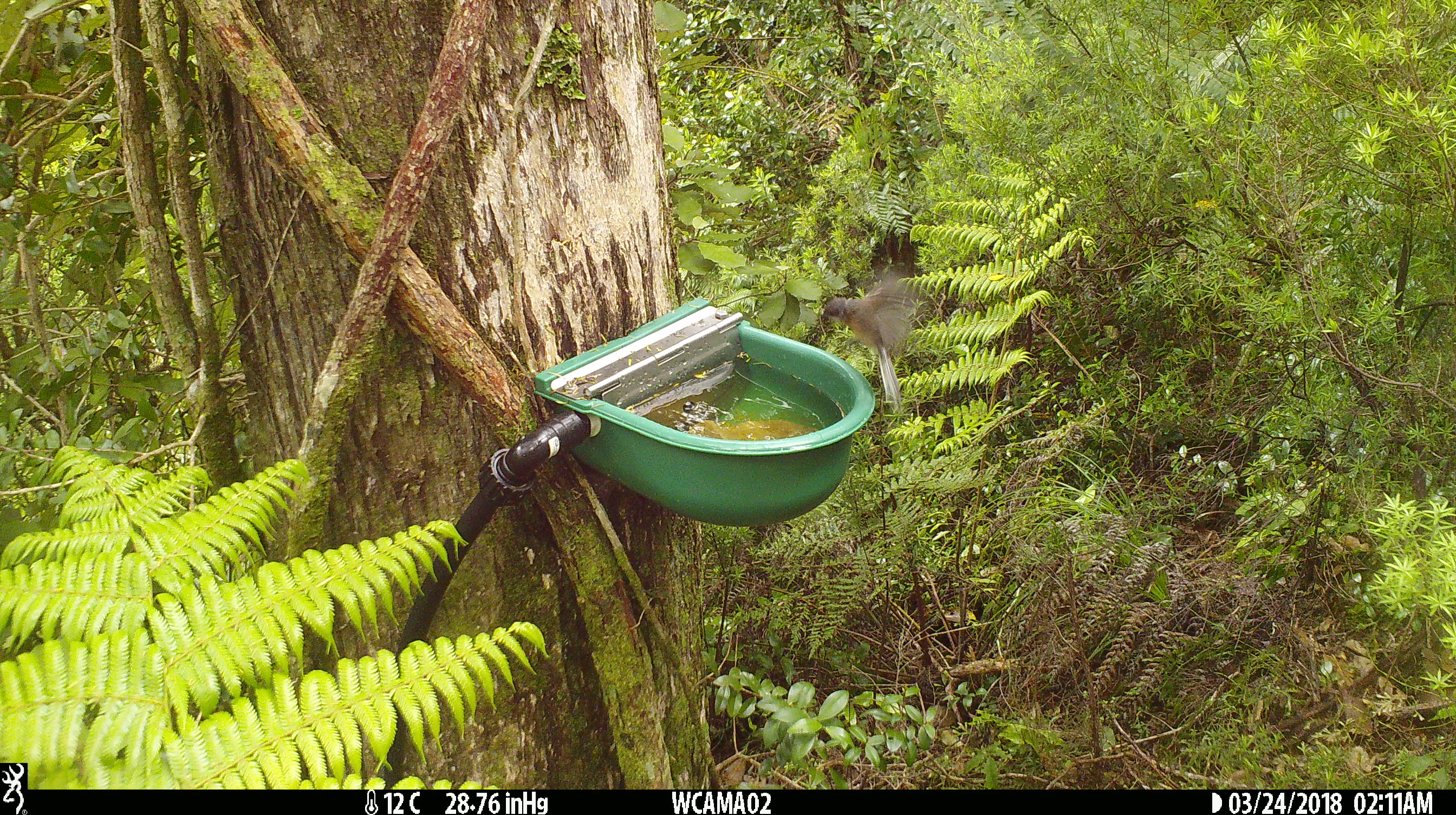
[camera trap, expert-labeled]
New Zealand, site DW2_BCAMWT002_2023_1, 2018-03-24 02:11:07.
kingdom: Animalia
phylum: Chordata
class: Aves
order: Passeriformes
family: Rhipiduridae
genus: Rhipidura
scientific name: Rhipidura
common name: fantails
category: fantail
Fantail (fantails) (Rhipidura).